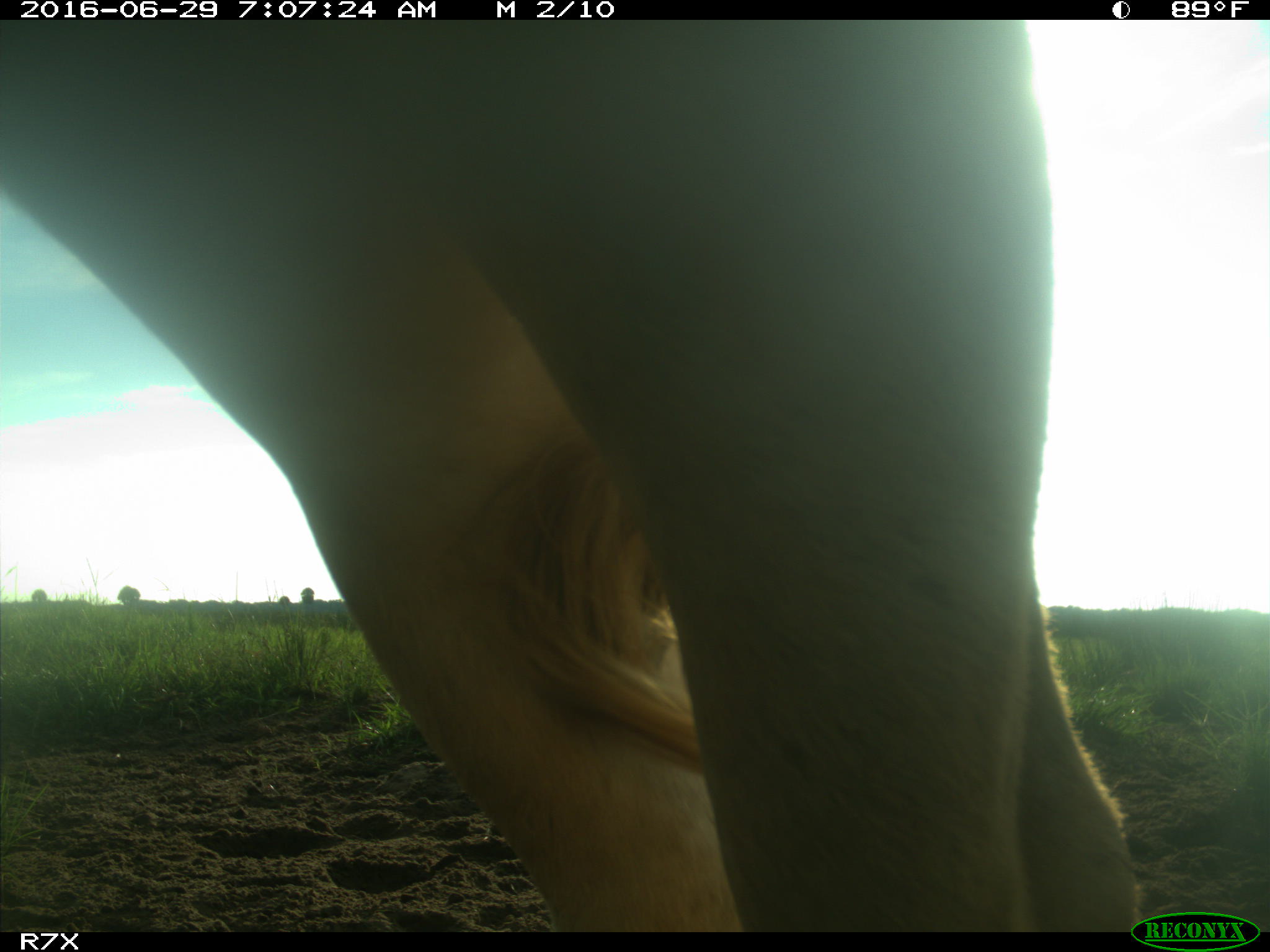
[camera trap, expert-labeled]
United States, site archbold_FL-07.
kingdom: Animalia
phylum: Chordata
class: Mammalia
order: Artiodactyla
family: Bovidae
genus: Bos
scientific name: Bos taurus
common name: domestic cow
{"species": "Bos taurus (domestic cow)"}